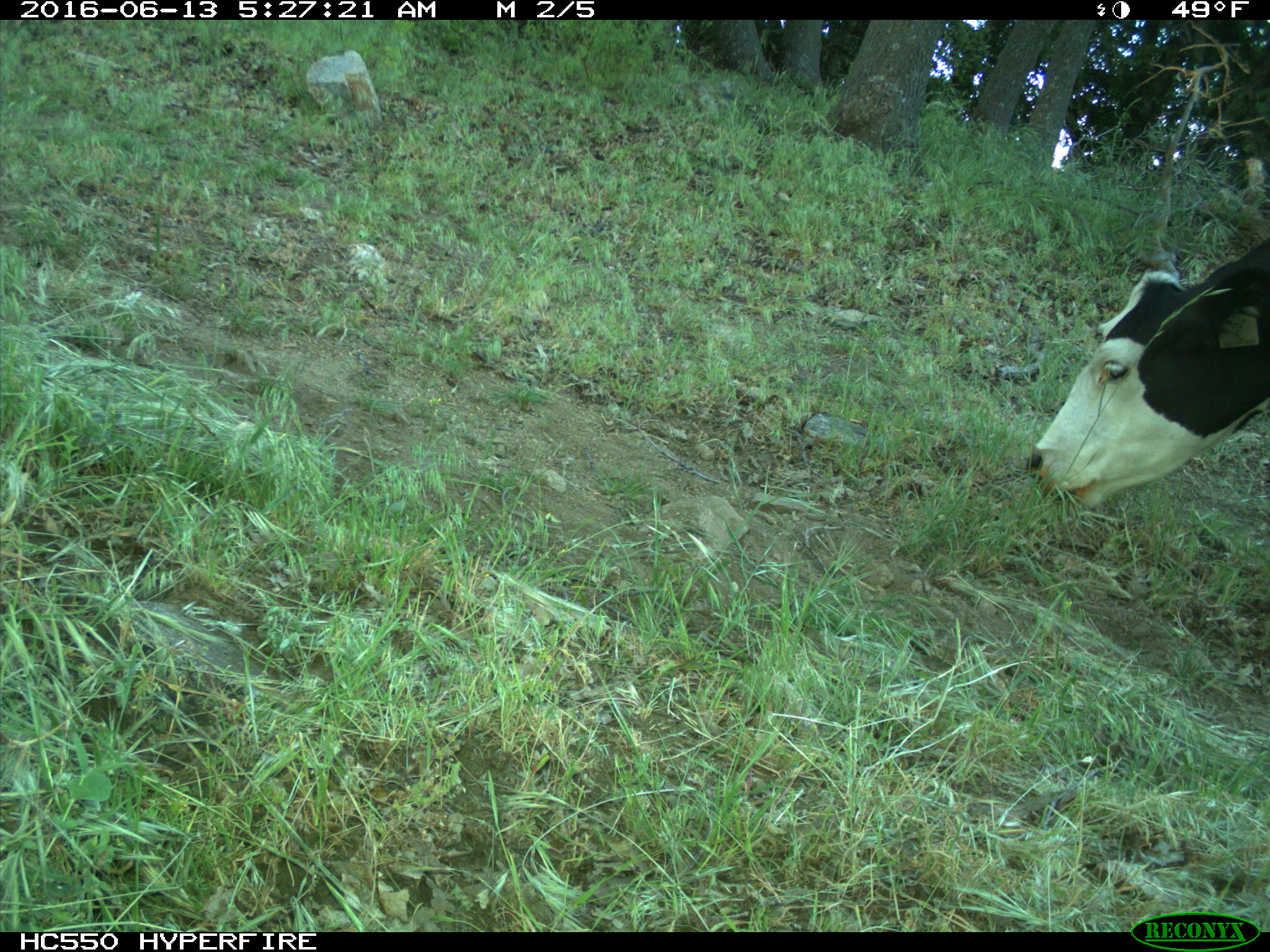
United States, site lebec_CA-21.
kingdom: Animalia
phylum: Chordata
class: Mammalia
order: Artiodactyla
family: Bovidae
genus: Bos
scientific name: Bos taurus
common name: domestic cow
Bos taurus (domestic cow).